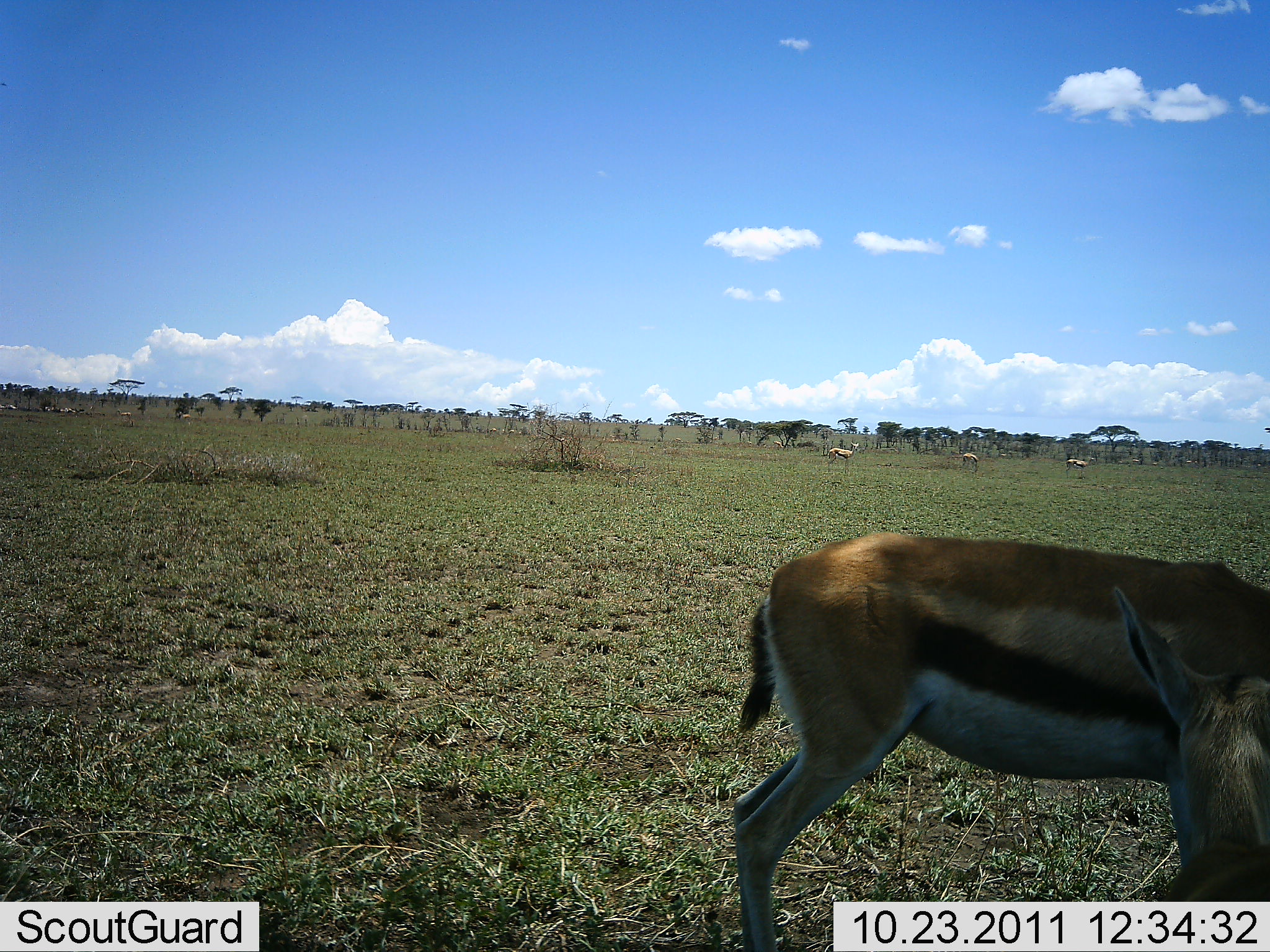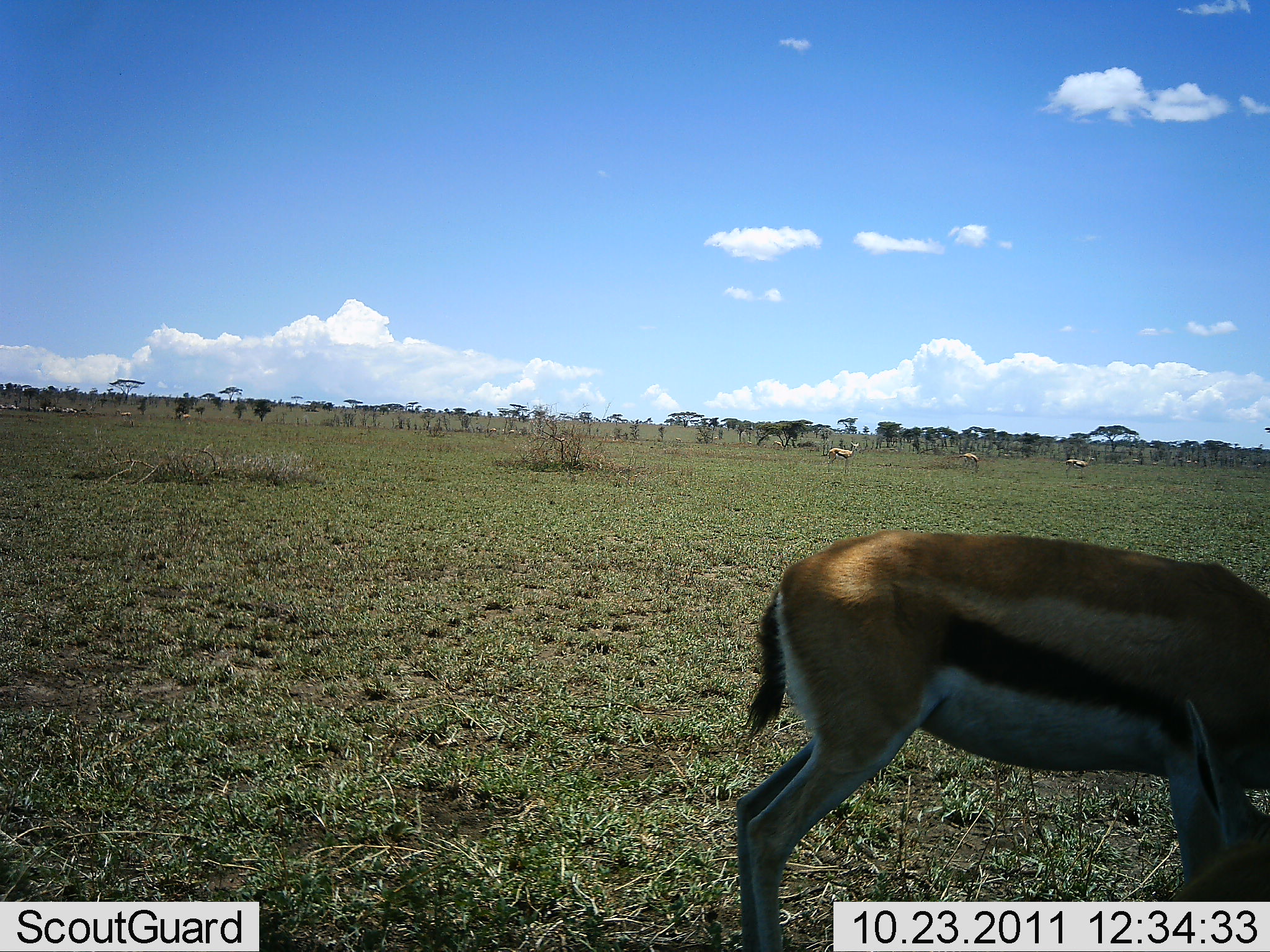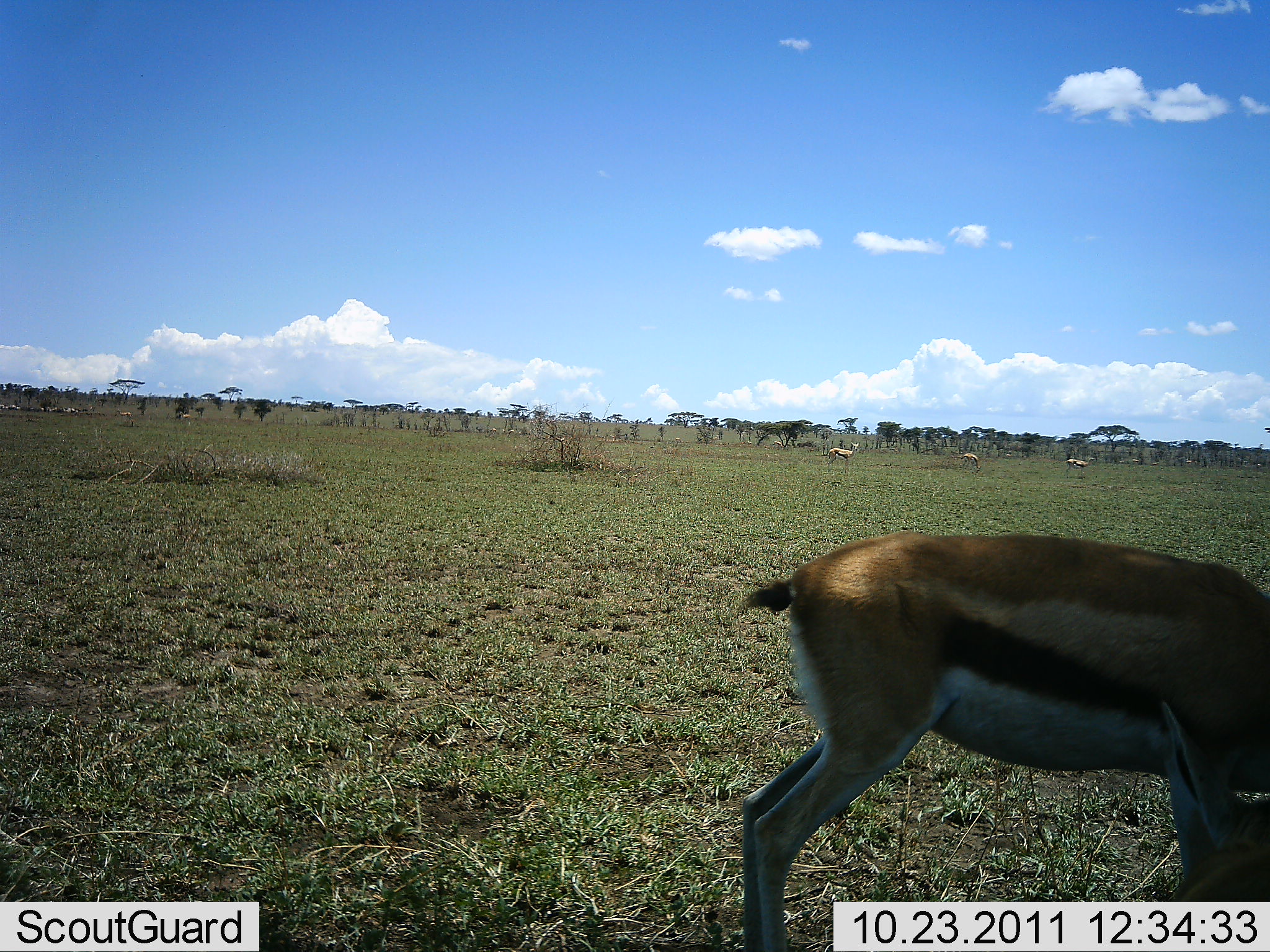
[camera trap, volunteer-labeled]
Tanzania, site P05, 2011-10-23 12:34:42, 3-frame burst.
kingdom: Animalia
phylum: Chordata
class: Mammalia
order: Artiodactyla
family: Bovidae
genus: Eudorcas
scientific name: Eudorcas thomsonii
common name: thomson's gazelle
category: gazellethomsons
Gazellethomsons (thomson's gazelle) (Eudorcas thomsonii), count 4. Behavior (volunteer vote fractions): standing 50%, resting 0%, moving 20%, interacting 0%. Young present (vote fraction): 0%. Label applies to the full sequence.